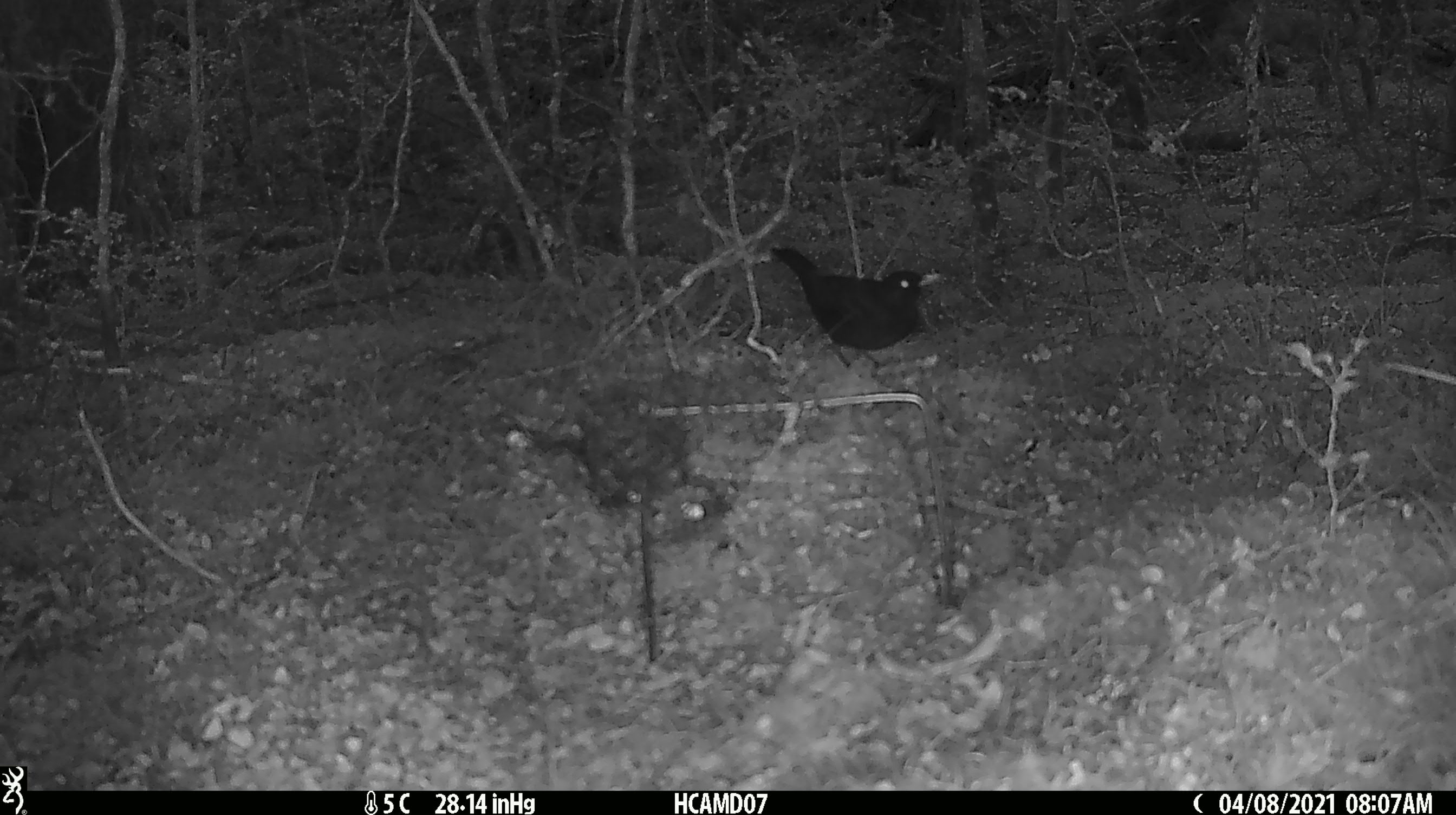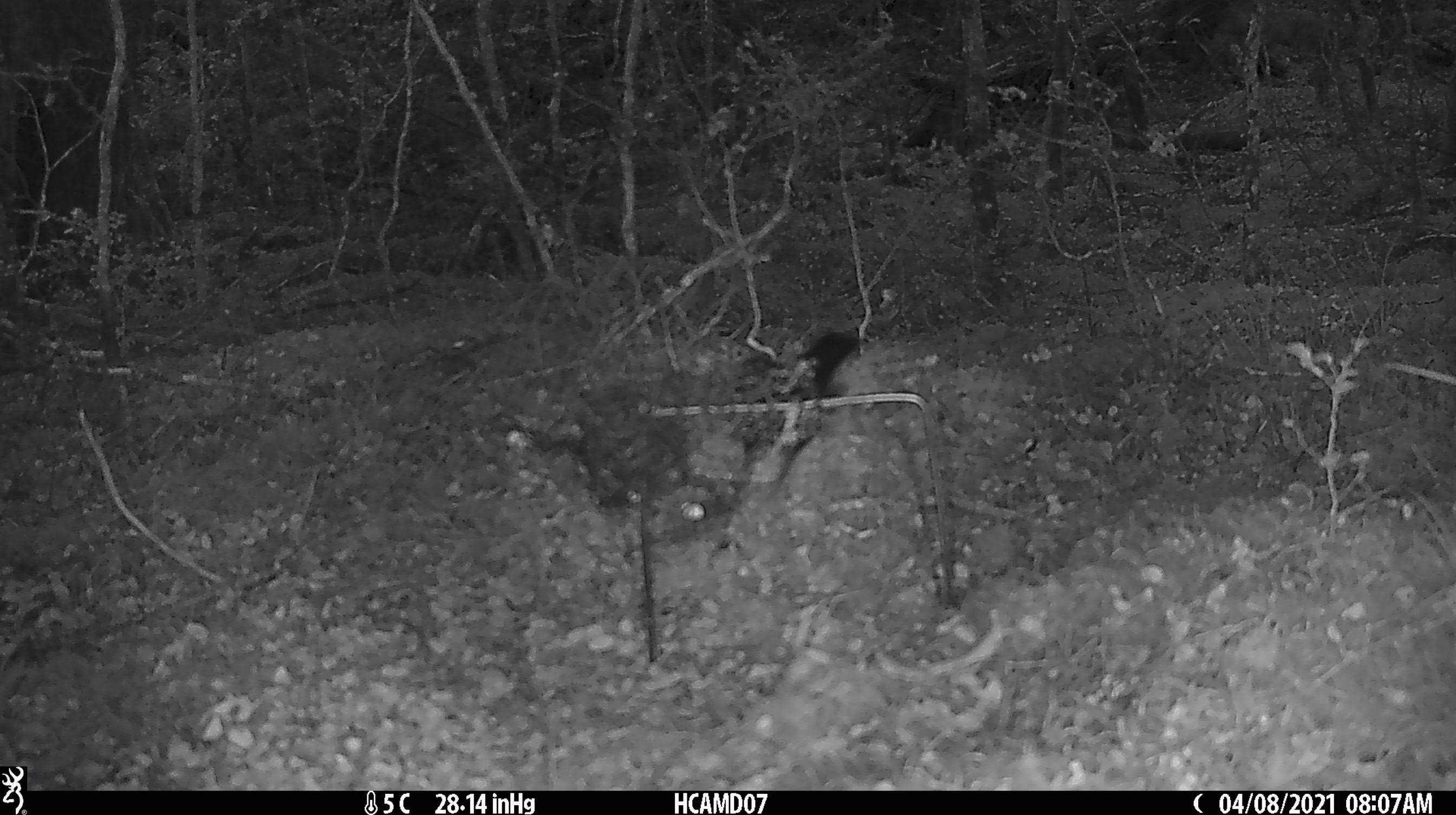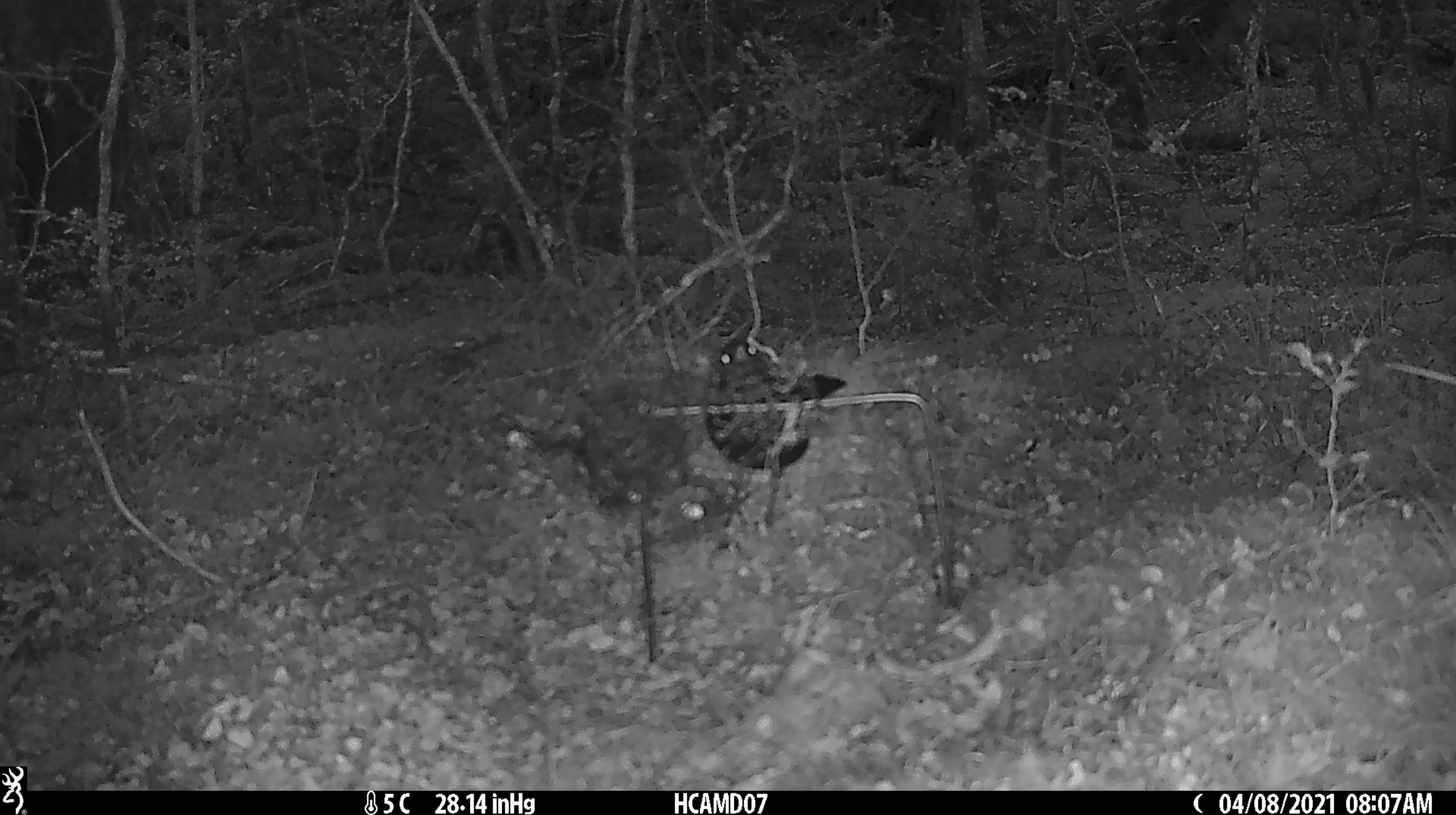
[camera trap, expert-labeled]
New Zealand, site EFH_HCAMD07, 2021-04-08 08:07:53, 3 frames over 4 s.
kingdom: Animalia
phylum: Chordata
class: Aves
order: Passeriformes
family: Turdidae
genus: Turdus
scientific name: Turdus merula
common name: eurasian blackbird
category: blackbird